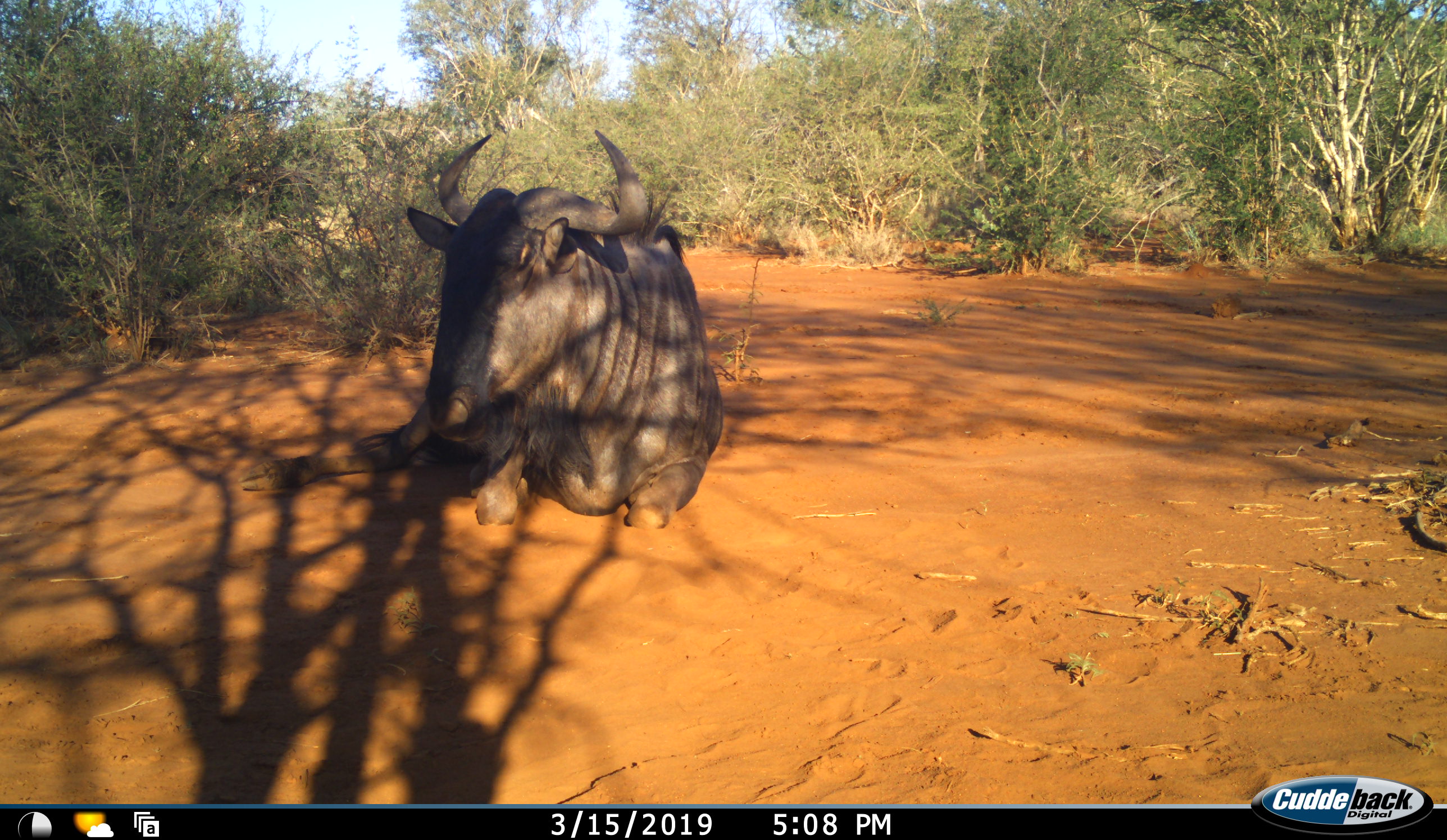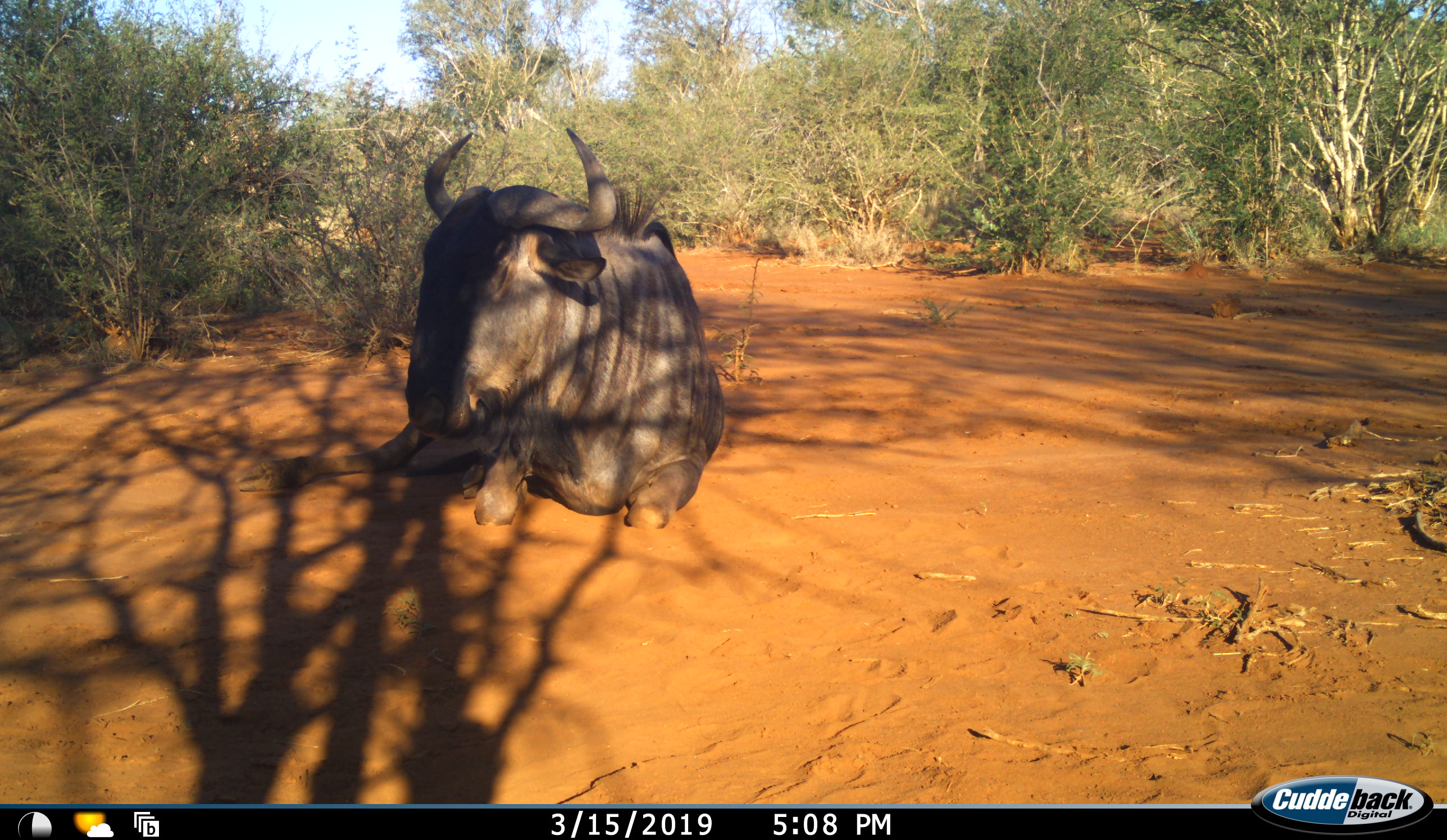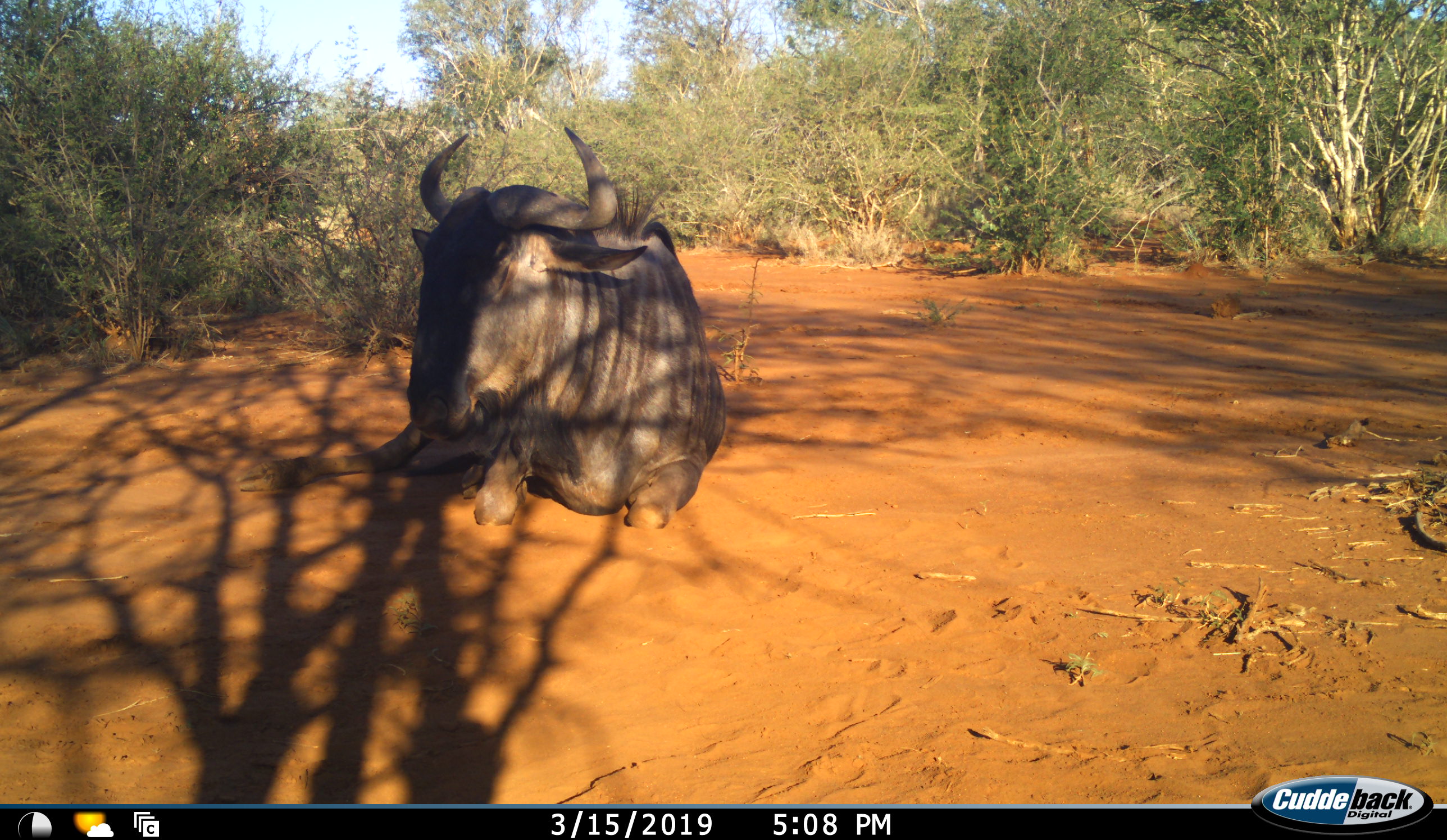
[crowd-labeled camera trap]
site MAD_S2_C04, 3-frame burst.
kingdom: Animalia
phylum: Chordata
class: Mammalia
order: Artiodactyla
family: Bovidae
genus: Connochaetes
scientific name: Connochaetes taurinus taurinus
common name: blue wildebeest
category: wildebeestblue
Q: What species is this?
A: Wildebeestblue (blue wildebeest) (Connochaetes taurinus taurinus).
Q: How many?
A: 1.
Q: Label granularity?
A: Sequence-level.